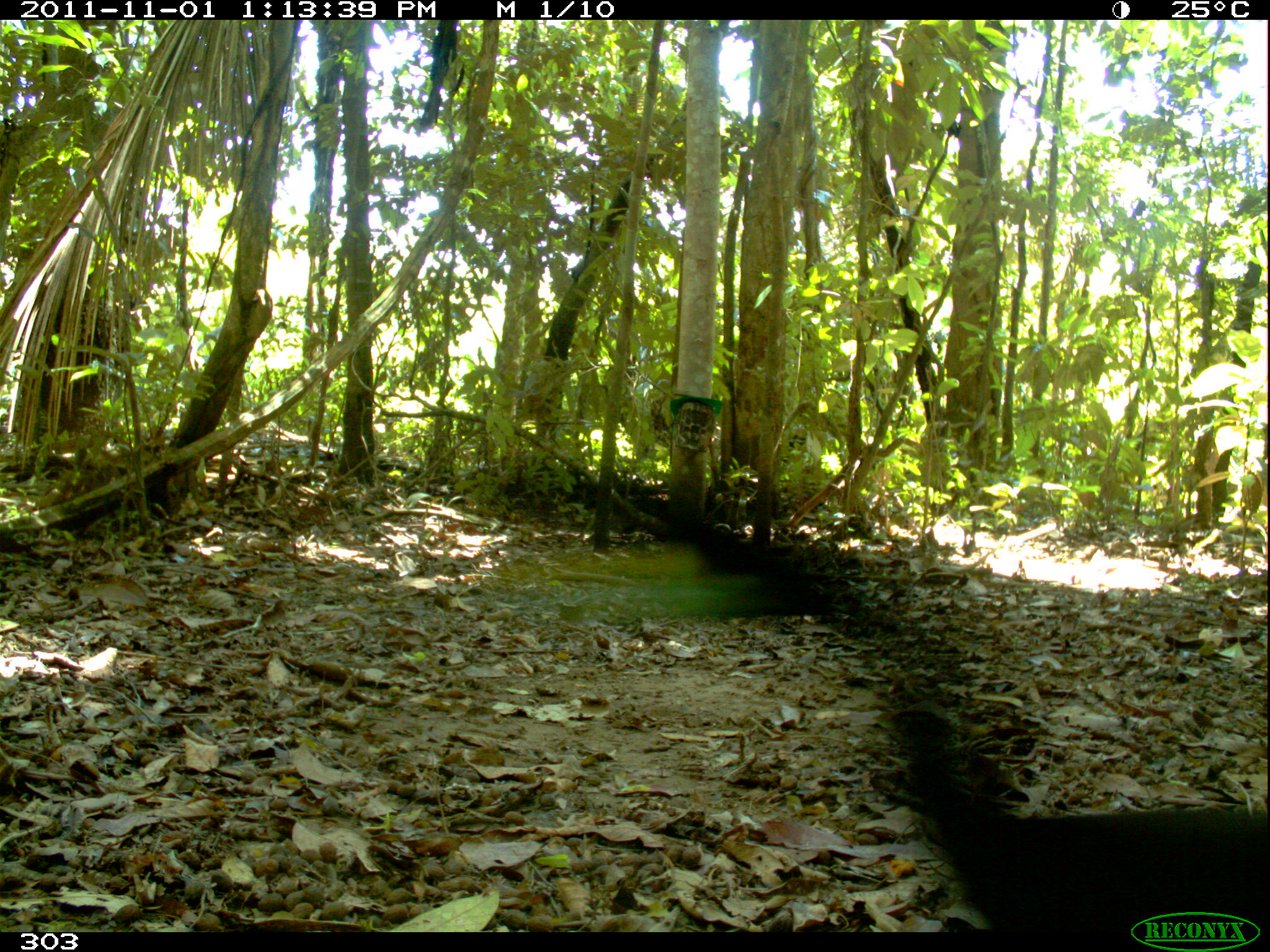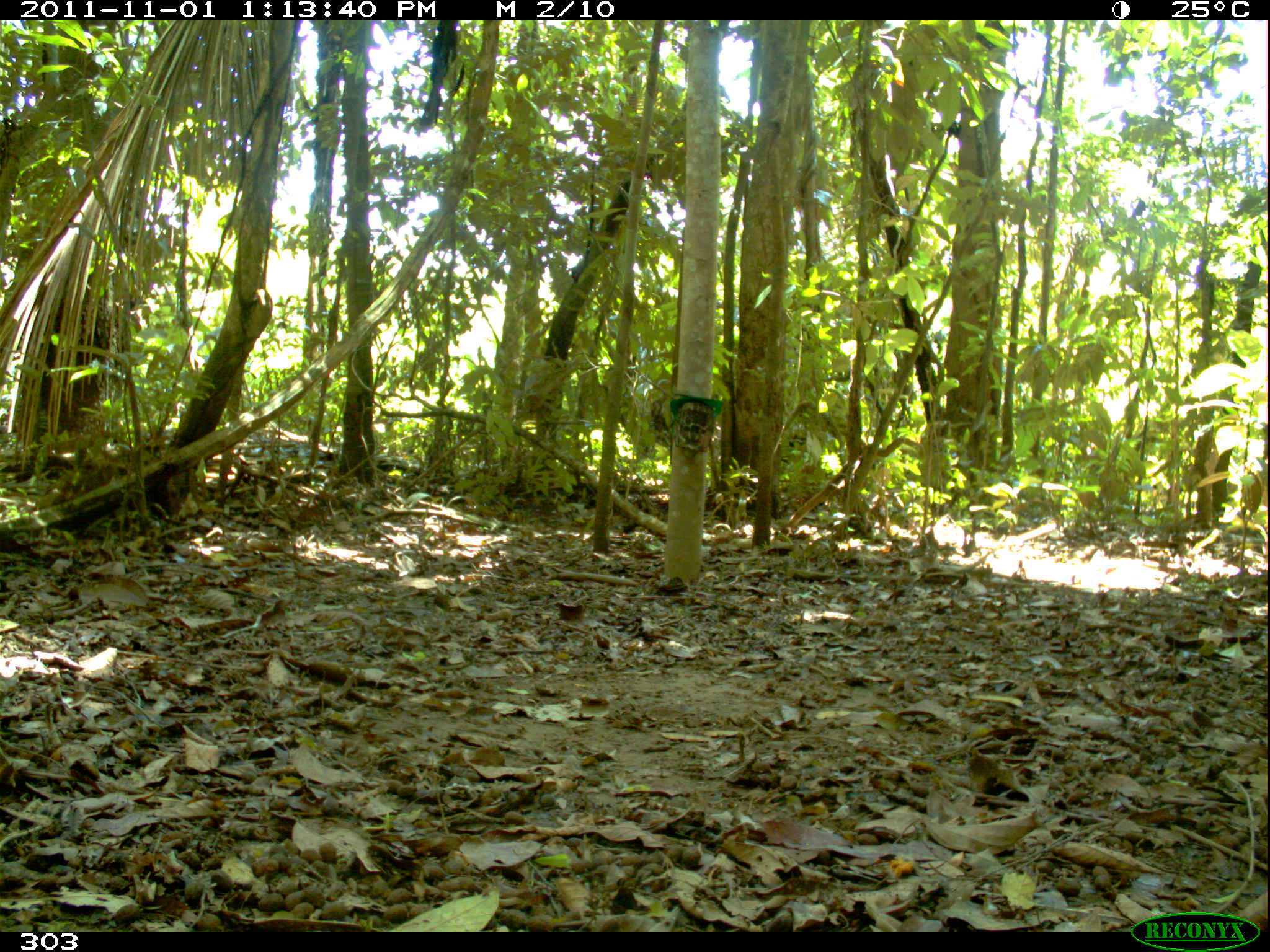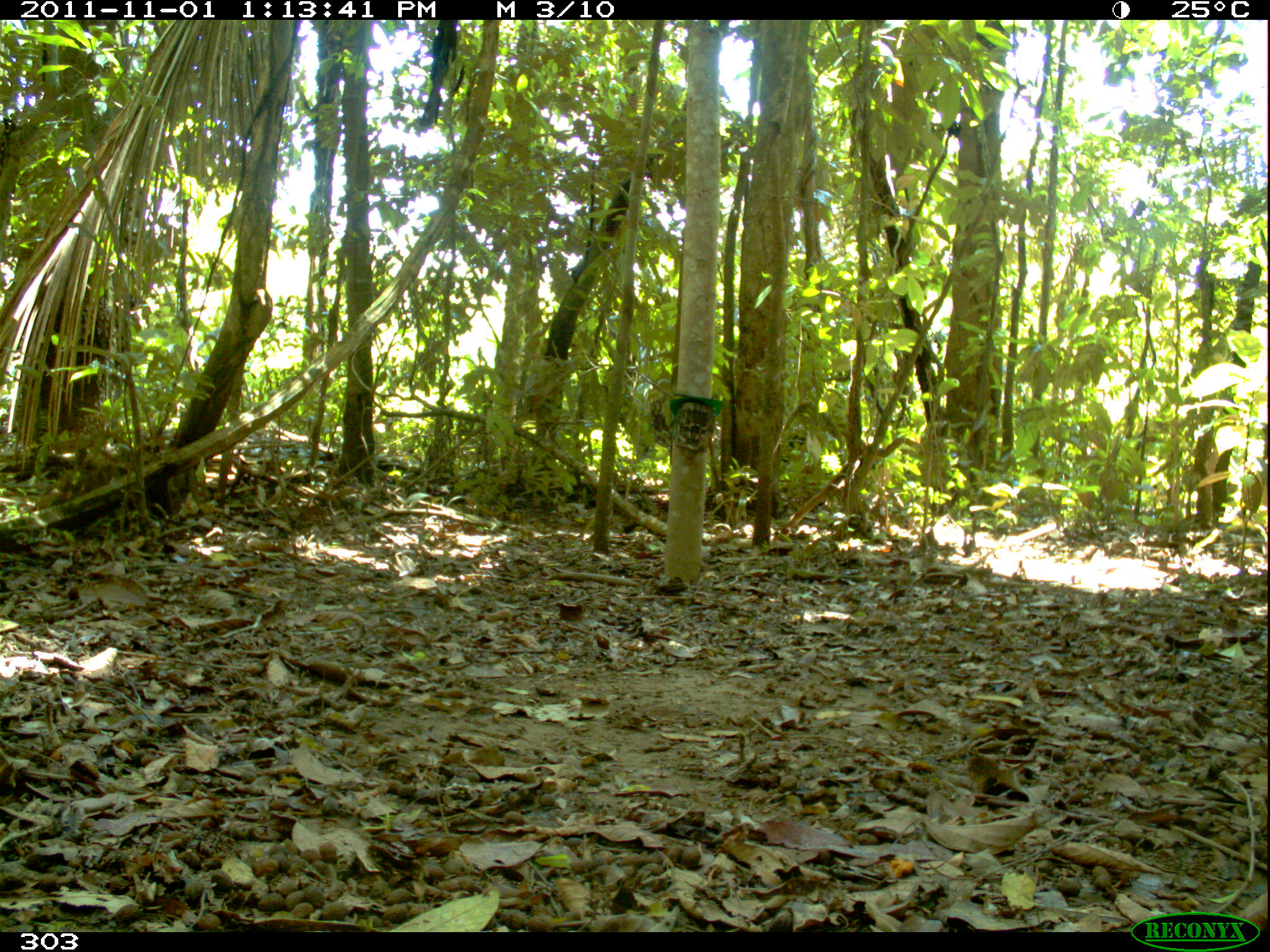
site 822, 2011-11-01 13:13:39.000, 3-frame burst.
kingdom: Animalia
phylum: Chordata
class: Aves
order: Gruiformes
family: Psophiidae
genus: Psophia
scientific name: Psophia leucoptera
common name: pale-winged trumpeter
Psophia leucoptera (pale-winged trumpeter).